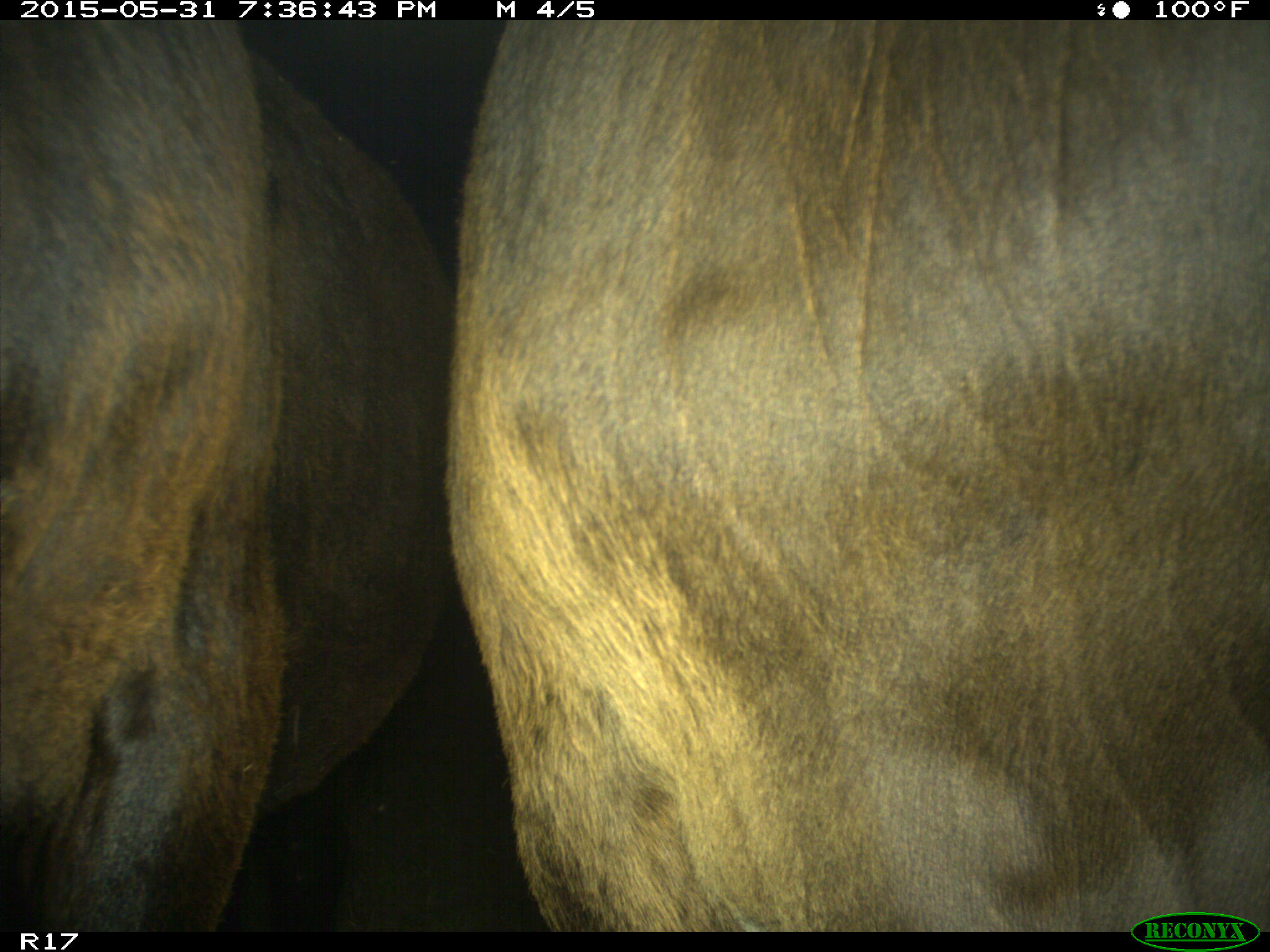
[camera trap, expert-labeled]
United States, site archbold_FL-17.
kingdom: Animalia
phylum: Chordata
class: Mammalia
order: Artiodactyla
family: Bovidae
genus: Bos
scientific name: Bos taurus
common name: domestic cow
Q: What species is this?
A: Bos taurus (domestic cow).